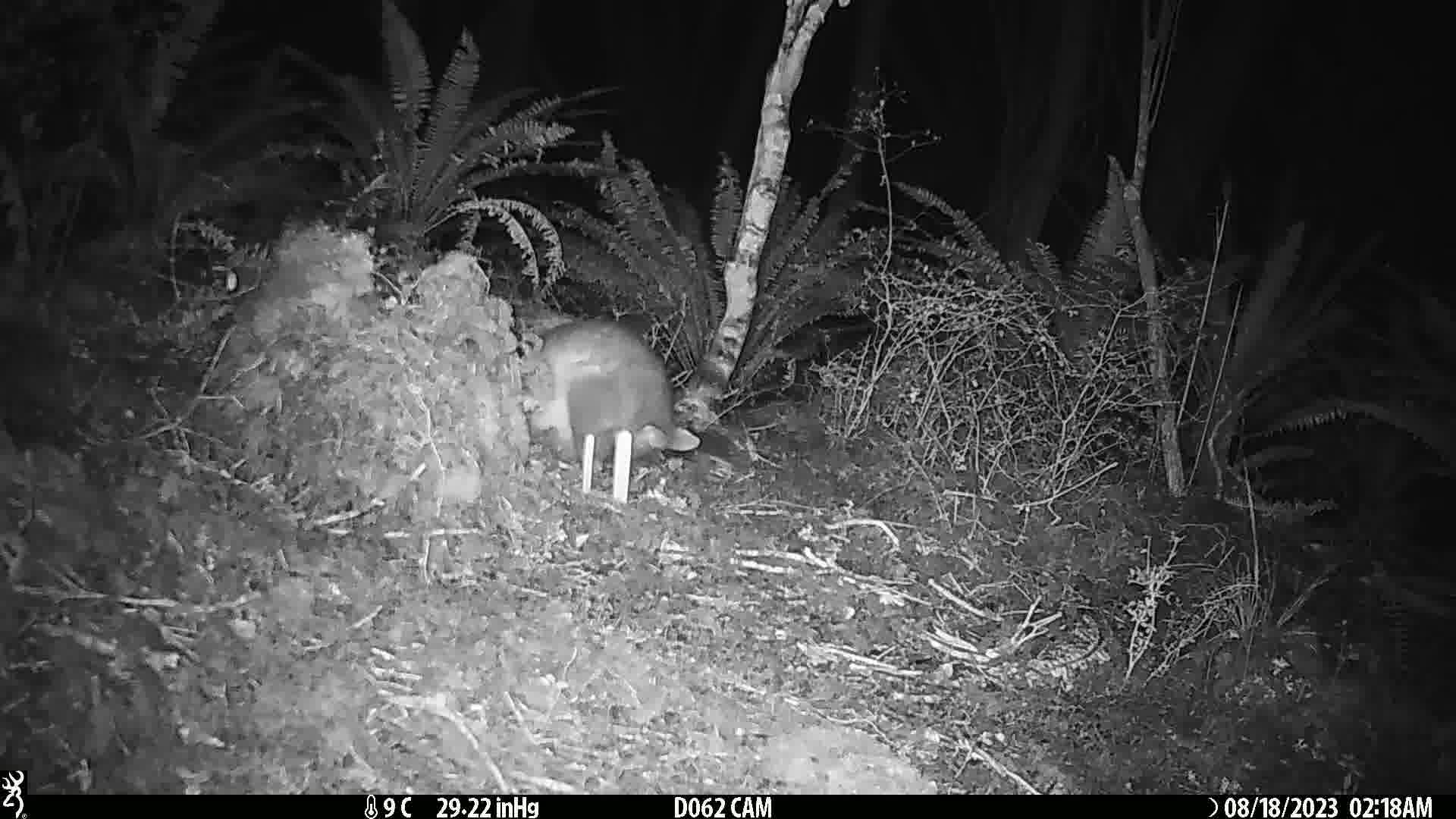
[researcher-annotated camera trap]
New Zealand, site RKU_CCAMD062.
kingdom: Animalia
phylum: Chordata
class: Mammalia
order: Diprotodontia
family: Phalangeridae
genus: Trichosurus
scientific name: Trichosurus vulpecula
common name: common brushtail possum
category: possum